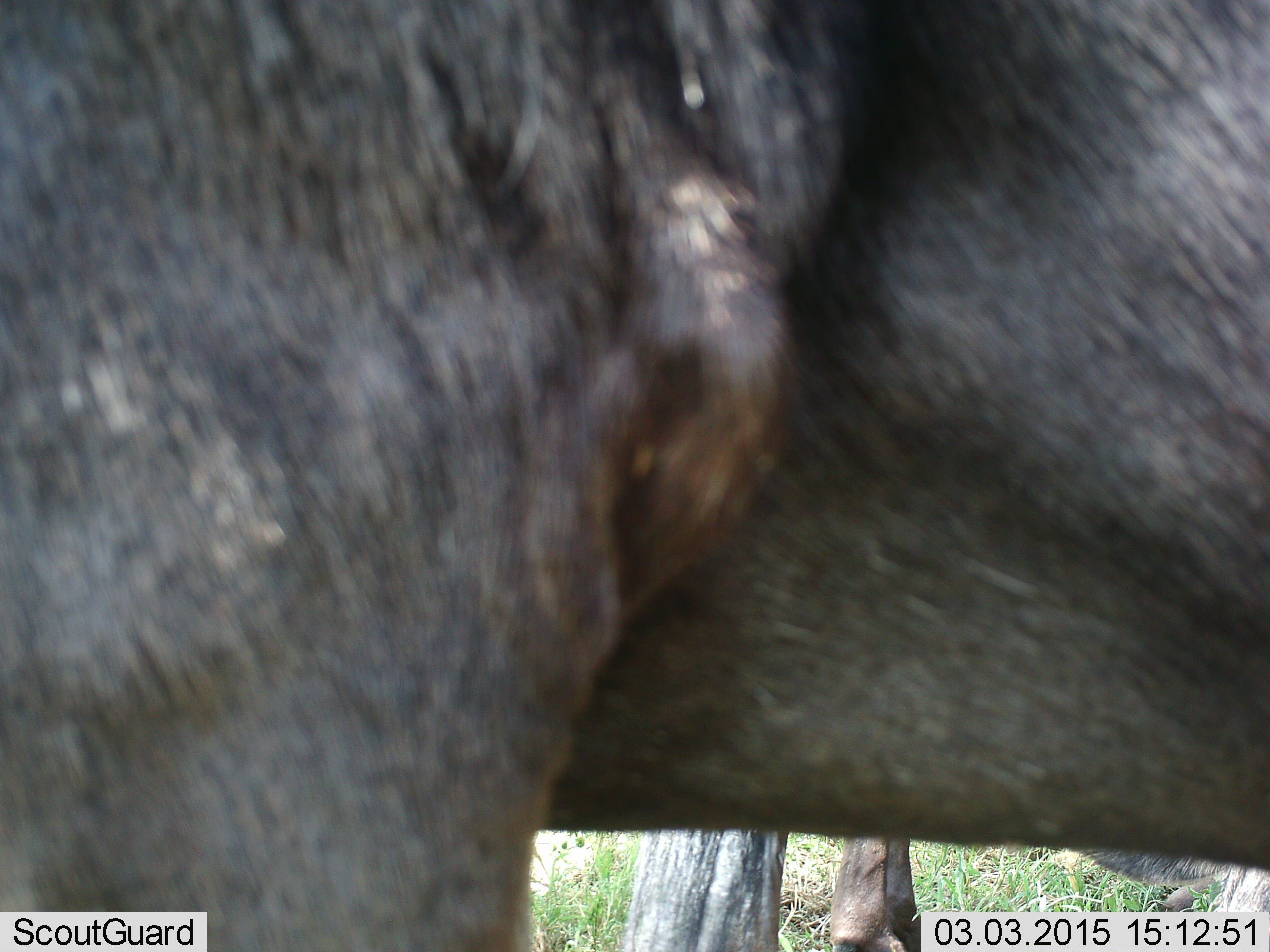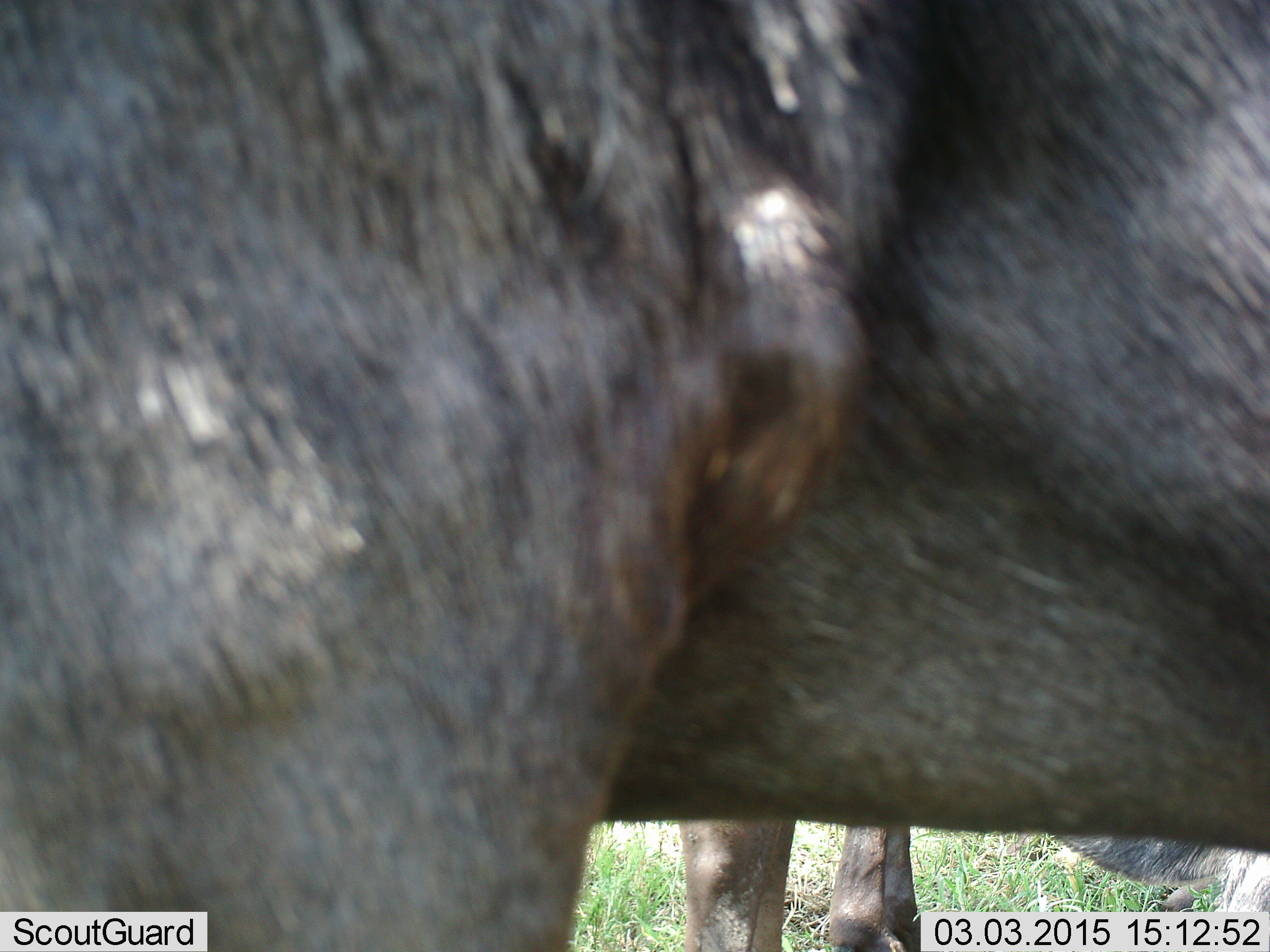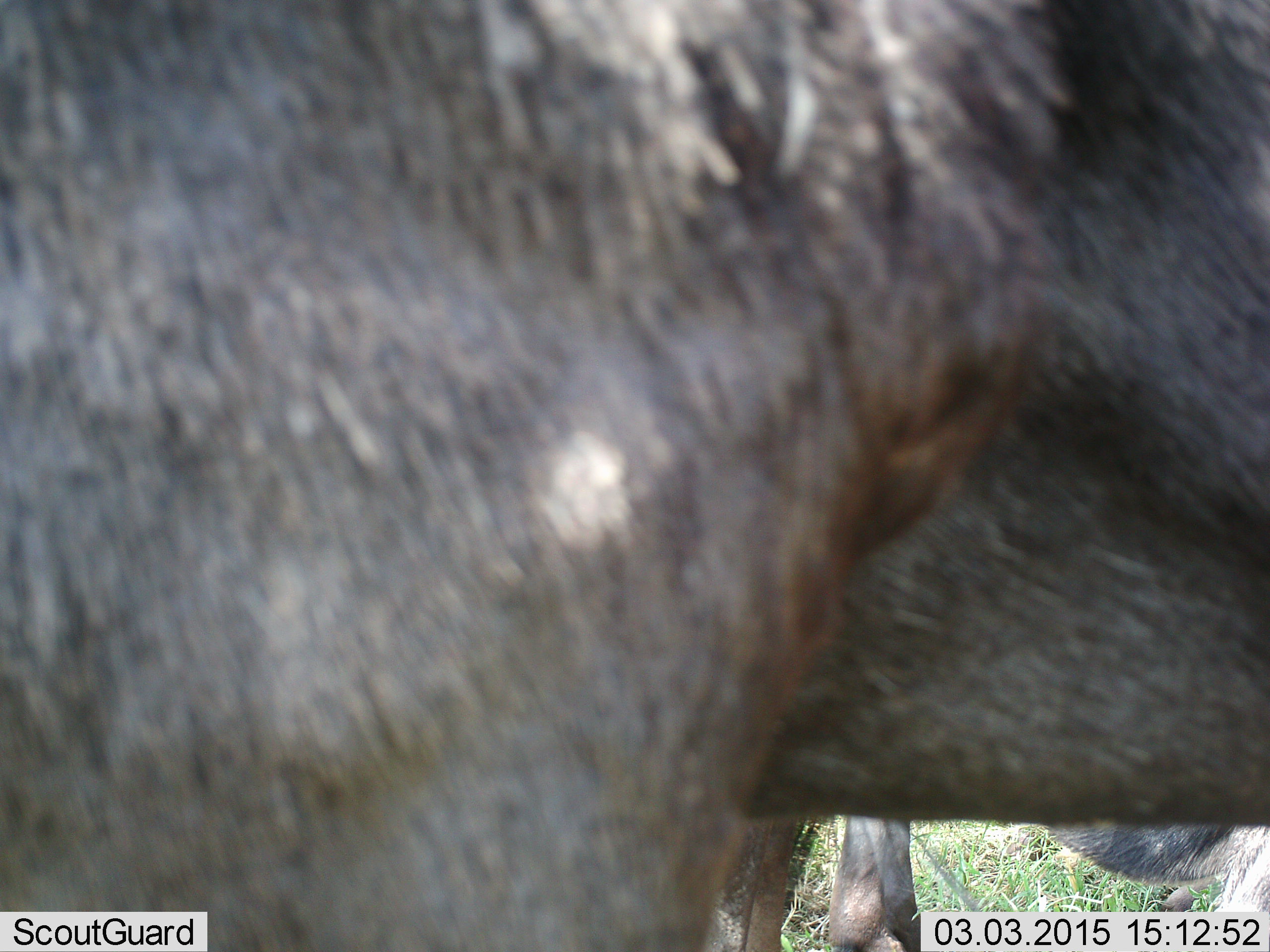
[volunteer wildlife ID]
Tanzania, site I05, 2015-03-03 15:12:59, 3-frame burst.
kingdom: Animalia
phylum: Chordata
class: Mammalia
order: Artiodactyla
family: Bovidae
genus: Connochaetes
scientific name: Connochaetes taurinus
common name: blue wildebeest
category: wildebeest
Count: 2.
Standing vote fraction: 80%.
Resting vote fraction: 30%.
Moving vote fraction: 10%.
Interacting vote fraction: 0%.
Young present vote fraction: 0%.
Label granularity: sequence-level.